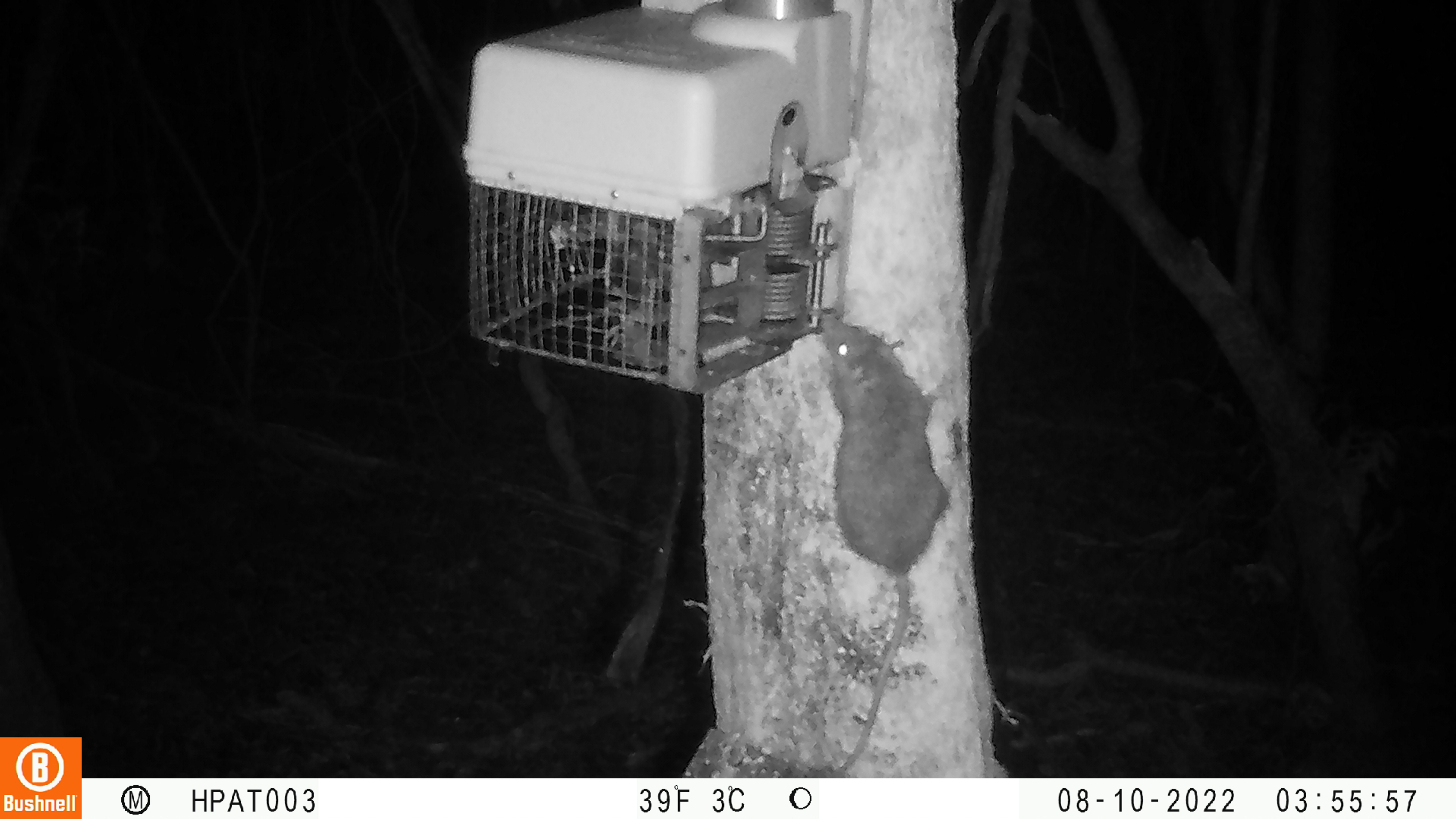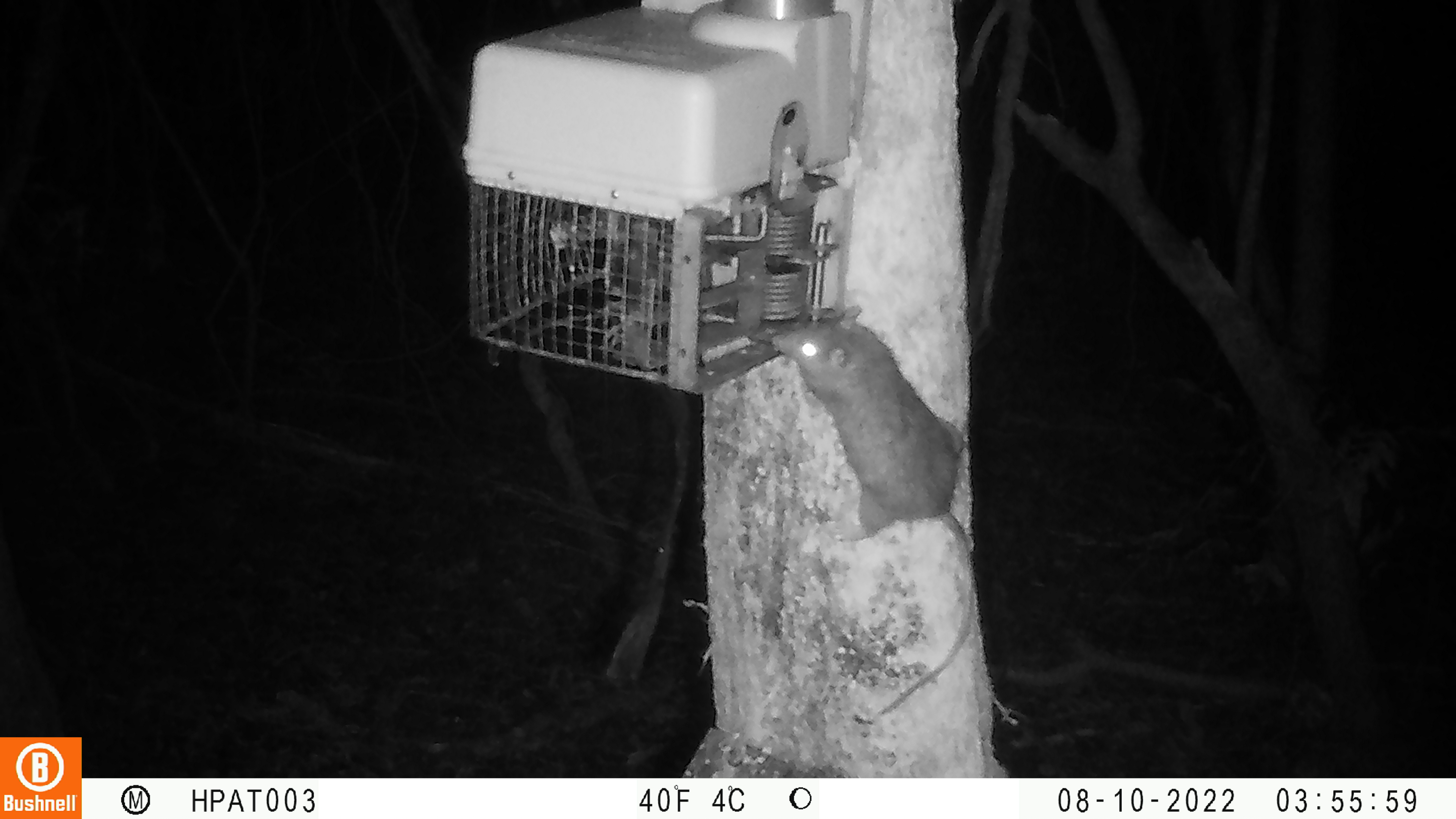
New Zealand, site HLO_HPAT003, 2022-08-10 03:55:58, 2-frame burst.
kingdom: Animalia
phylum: Chordata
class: Mammalia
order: Rodentia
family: Muridae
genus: Rattus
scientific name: Rattus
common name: rat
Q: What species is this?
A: Rat (Rattus).